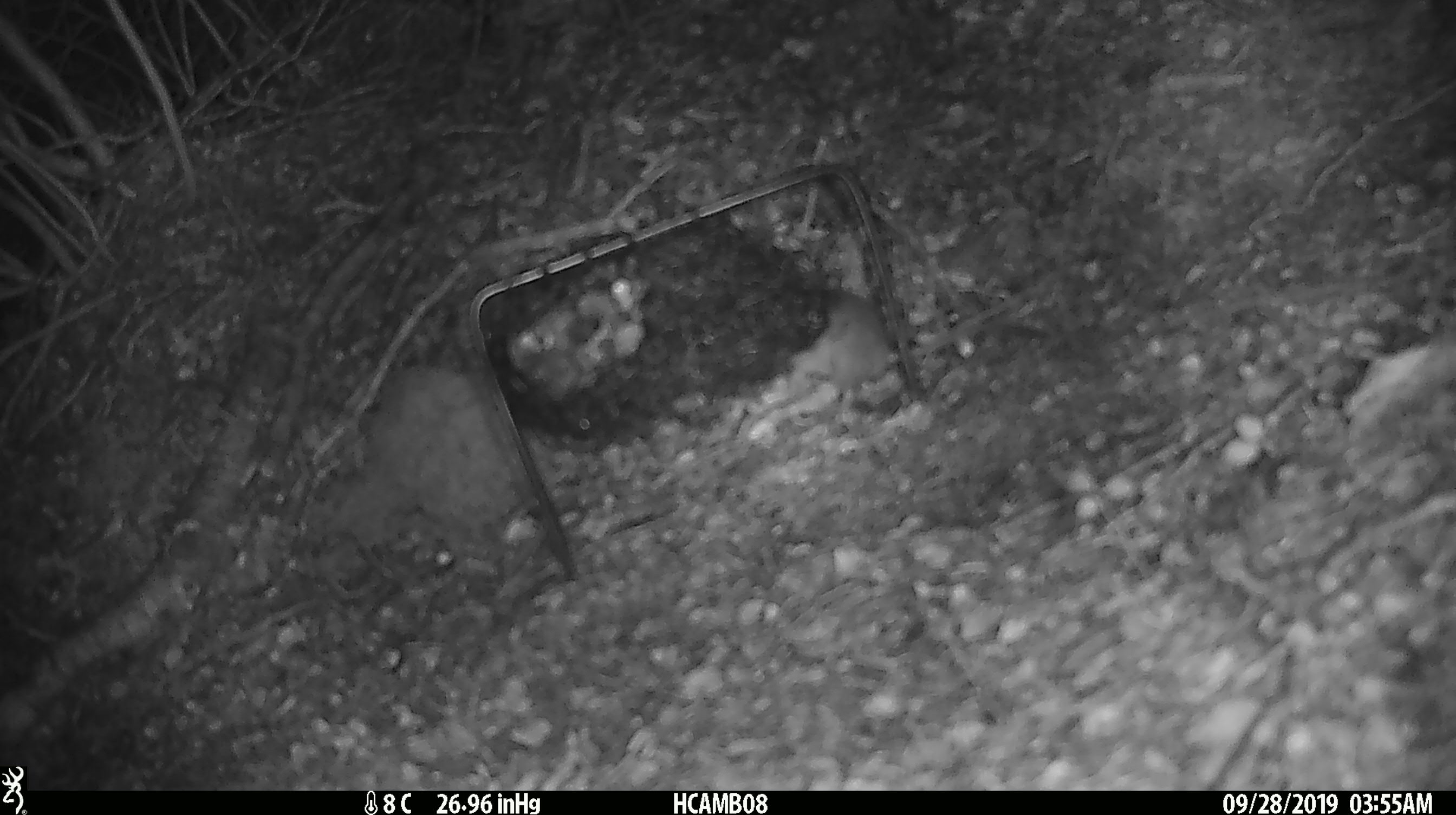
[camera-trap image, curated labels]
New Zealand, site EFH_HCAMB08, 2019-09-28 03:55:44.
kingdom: Animalia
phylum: Chordata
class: Mammalia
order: Rodentia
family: Muridae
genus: Mus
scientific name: Mus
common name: mouse